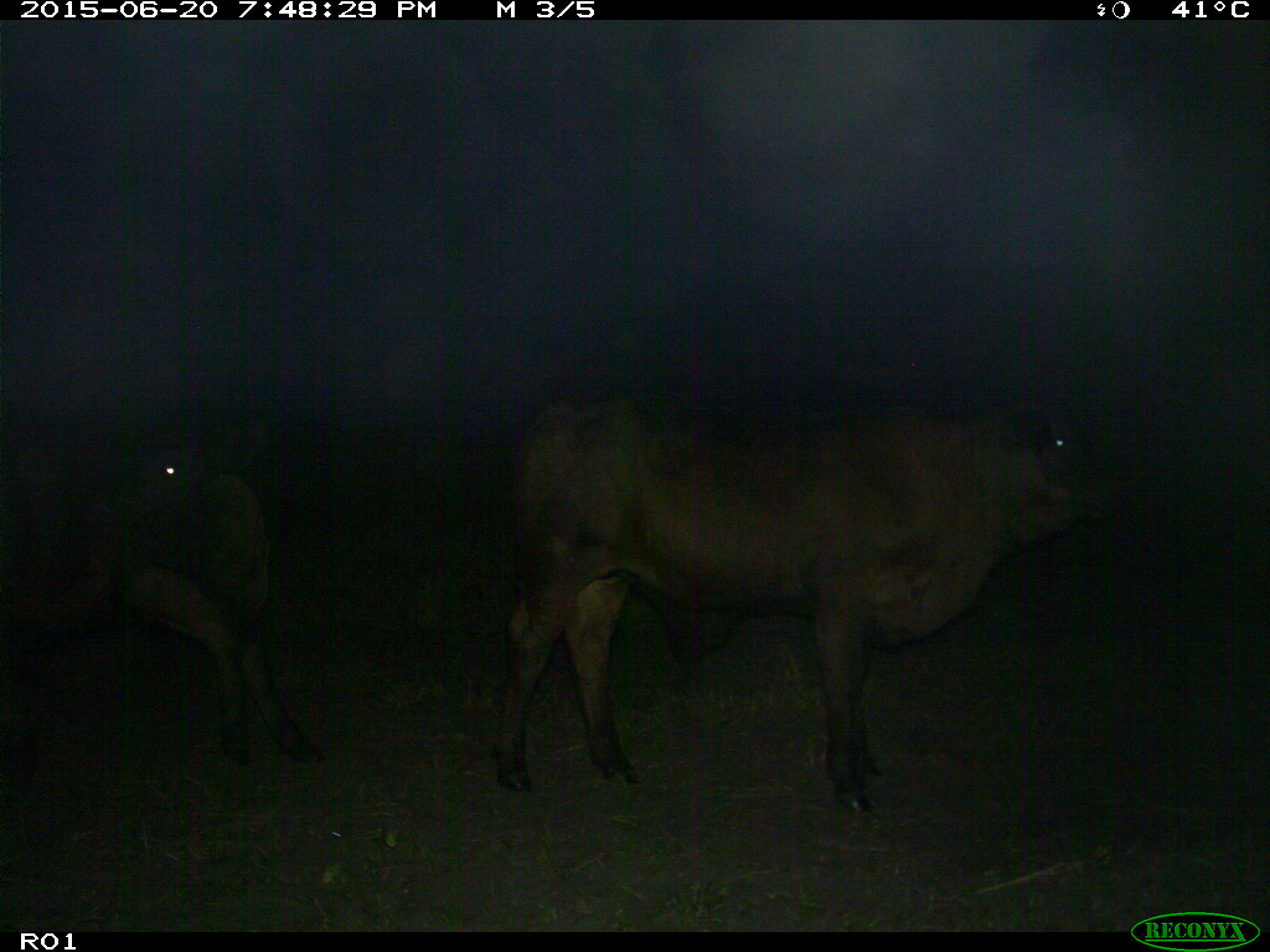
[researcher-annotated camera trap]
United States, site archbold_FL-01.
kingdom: Animalia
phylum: Chordata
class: Mammalia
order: Artiodactyla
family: Bovidae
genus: Bos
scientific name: Bos taurus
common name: domestic cow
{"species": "Bos taurus (domestic cow)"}